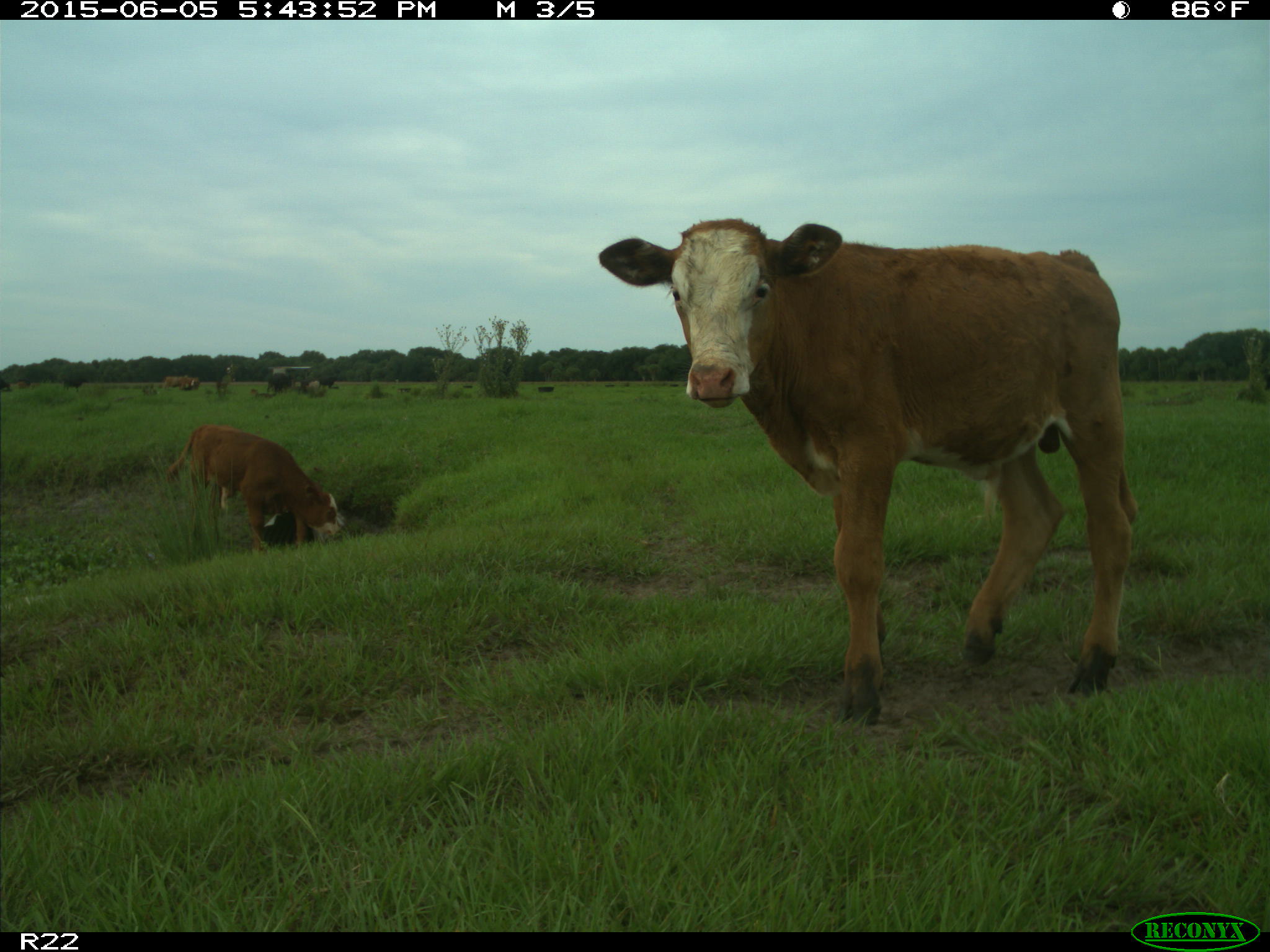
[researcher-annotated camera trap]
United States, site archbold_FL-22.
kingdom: Animalia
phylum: Chordata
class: Mammalia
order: Artiodactyla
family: Bovidae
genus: Bos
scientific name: Bos taurus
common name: domestic cow